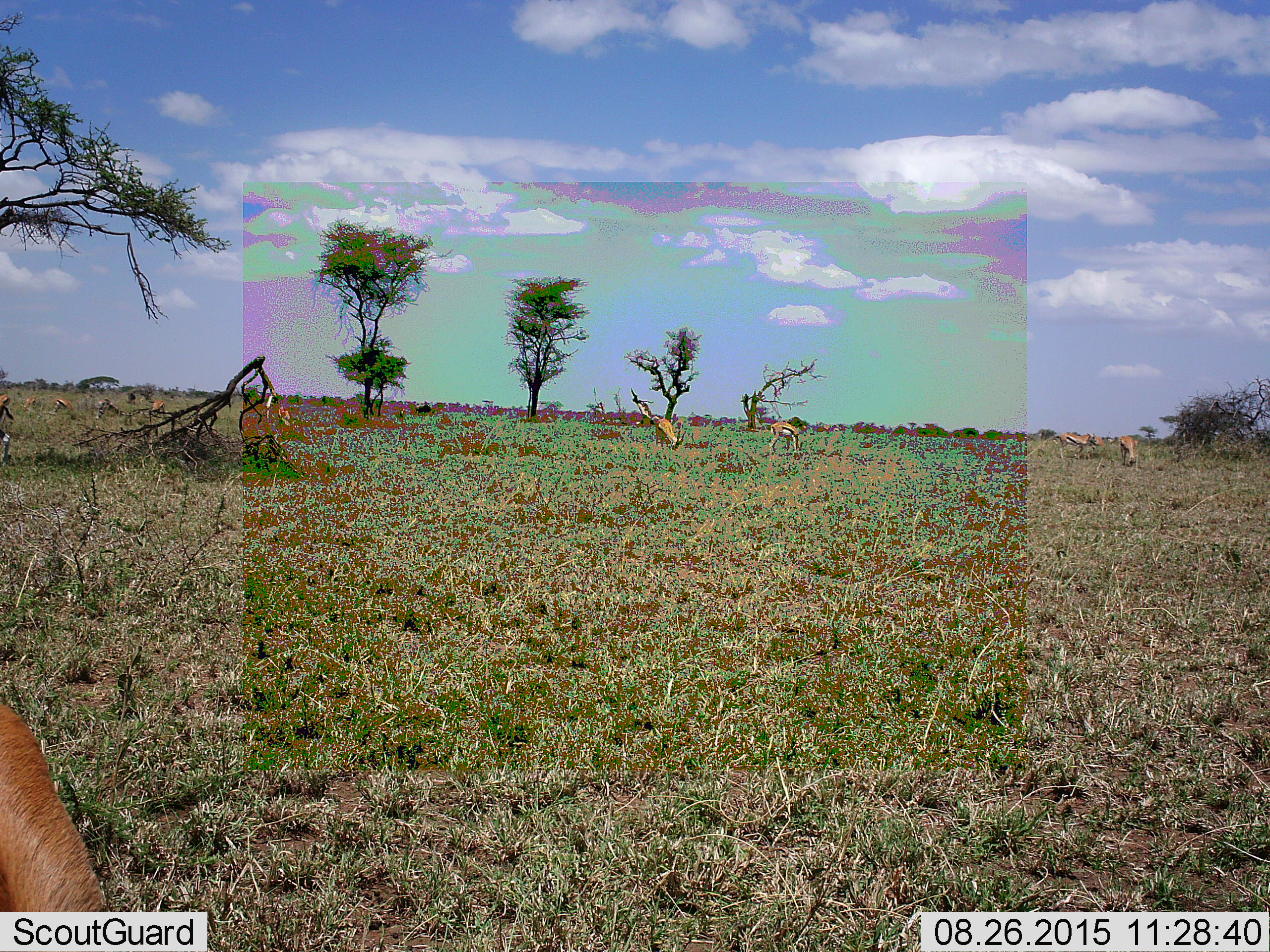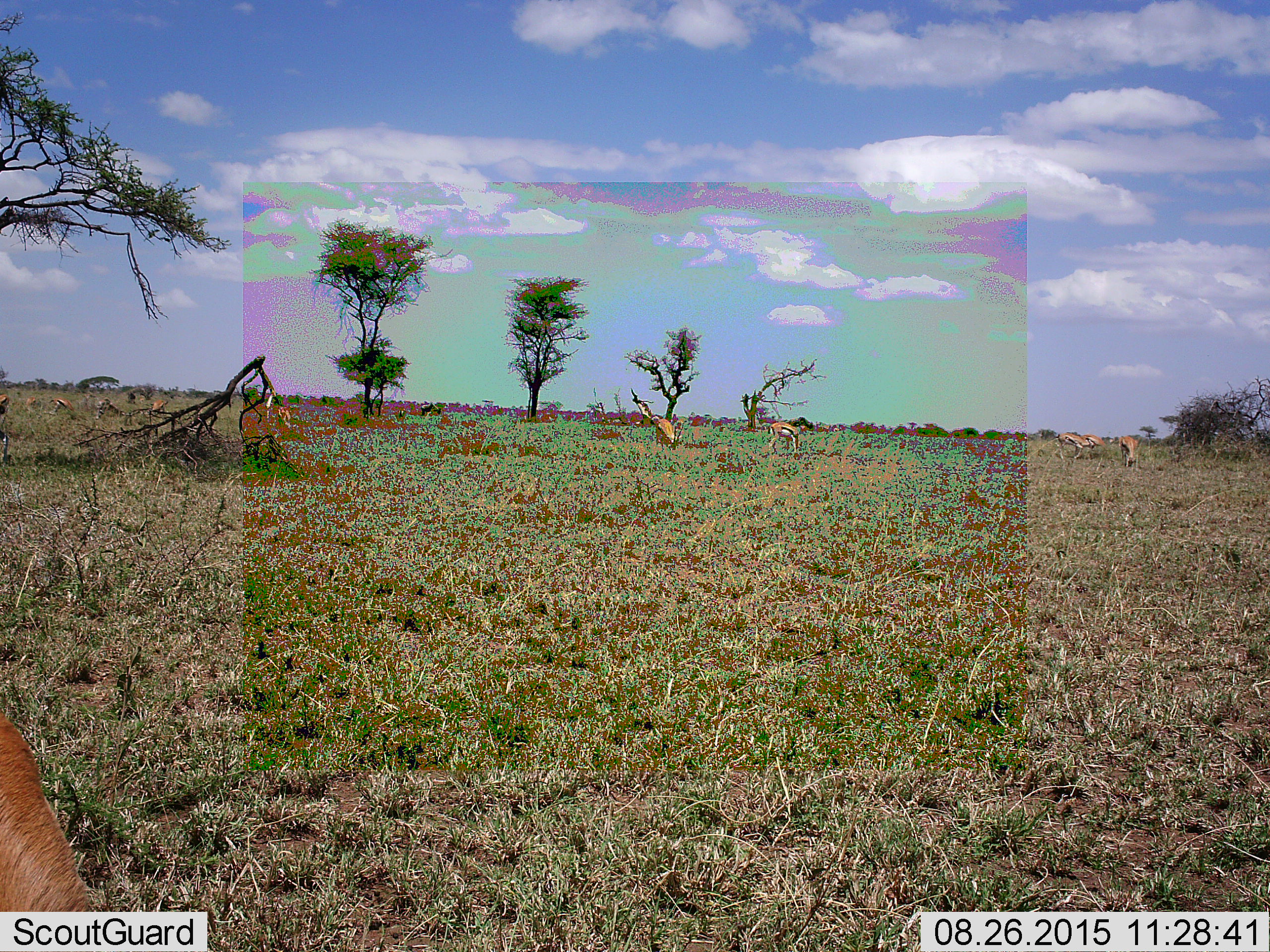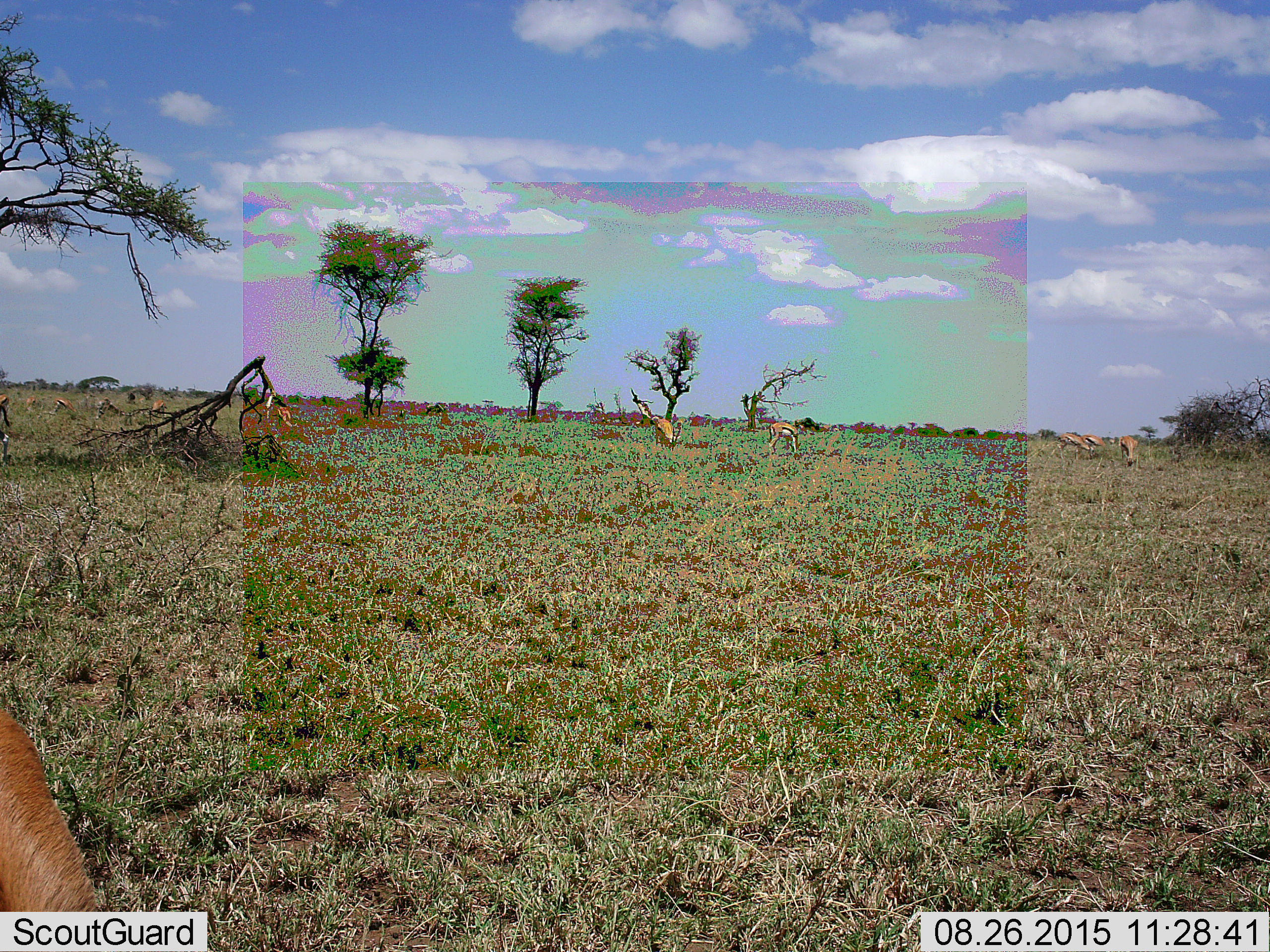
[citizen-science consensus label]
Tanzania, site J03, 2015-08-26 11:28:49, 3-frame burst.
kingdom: Animalia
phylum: Chordata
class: Mammalia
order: Artiodactyla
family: Bovidae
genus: Eudorcas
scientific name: Eudorcas thomsonii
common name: thomson's gazelle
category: gazellethomsons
Gazellethomsons (thomson's gazelle) (Eudorcas thomsonii), count 10. Behavior (volunteer vote fractions): standing 62%, resting 25%, moving 12%, interacting 0%. Young present (vote fraction): 12%. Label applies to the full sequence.